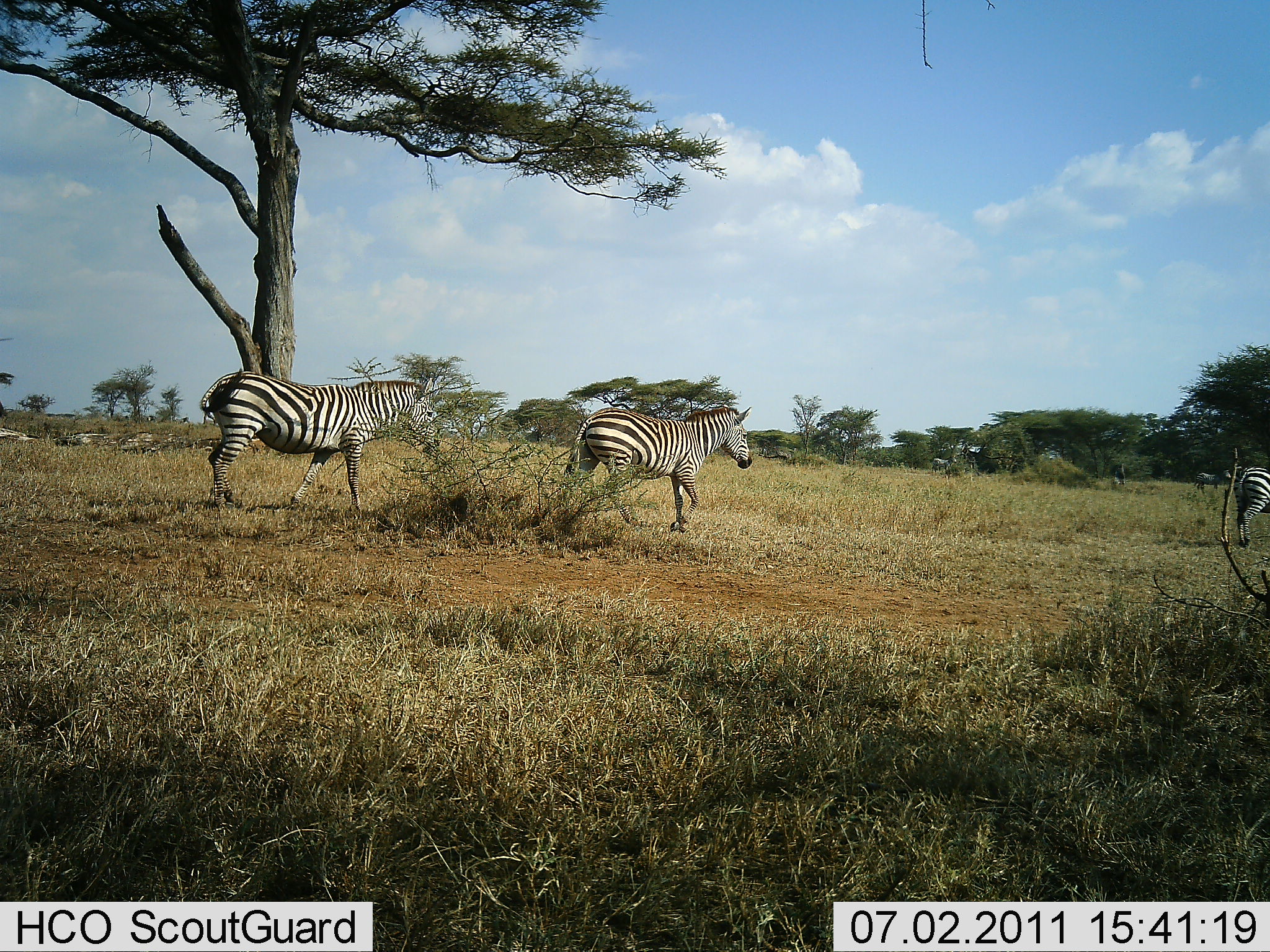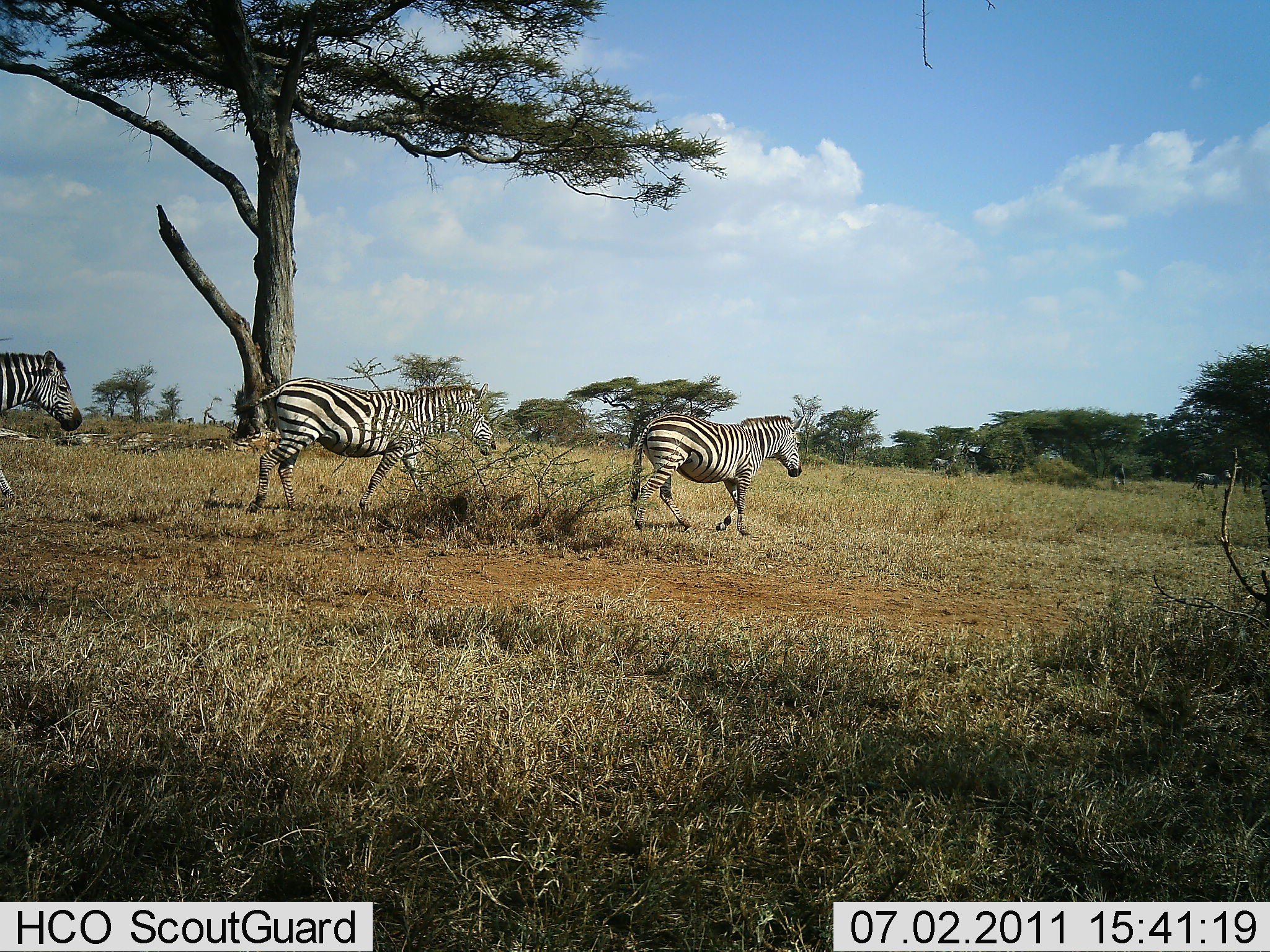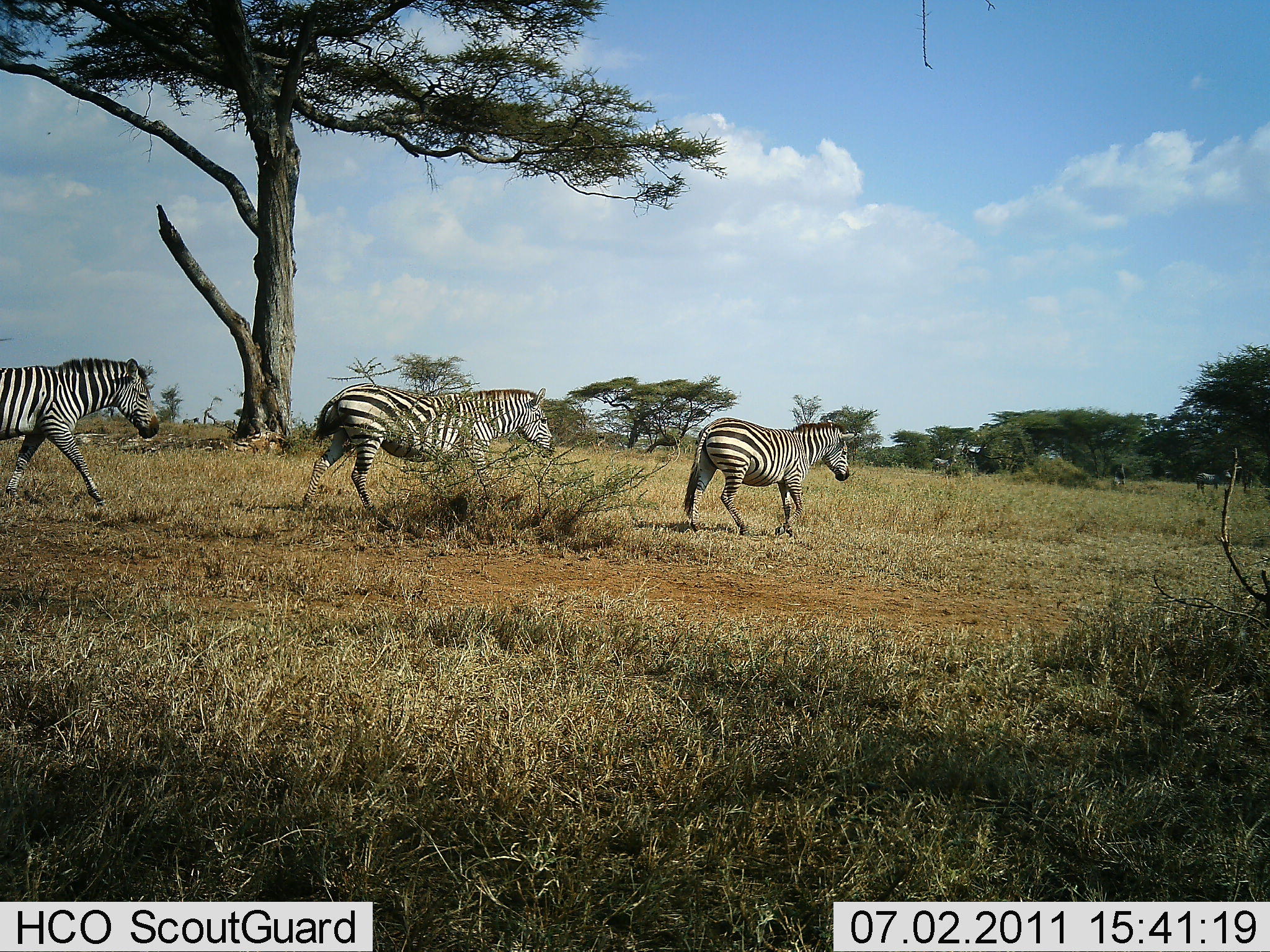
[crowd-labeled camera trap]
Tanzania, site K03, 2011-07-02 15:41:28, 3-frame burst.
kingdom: Animalia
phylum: Chordata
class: Mammalia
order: Perissodactyla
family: Equidae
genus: Equus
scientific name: Equus quagga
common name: plains zebra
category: zebra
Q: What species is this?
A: Zebra (plains zebra) (Equus quagga).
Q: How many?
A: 3.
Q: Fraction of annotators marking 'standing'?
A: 15%.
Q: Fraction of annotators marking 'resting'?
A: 0%.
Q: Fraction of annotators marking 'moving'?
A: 100%.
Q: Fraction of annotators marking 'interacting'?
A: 0%.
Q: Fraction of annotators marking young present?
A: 0%.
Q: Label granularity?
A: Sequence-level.